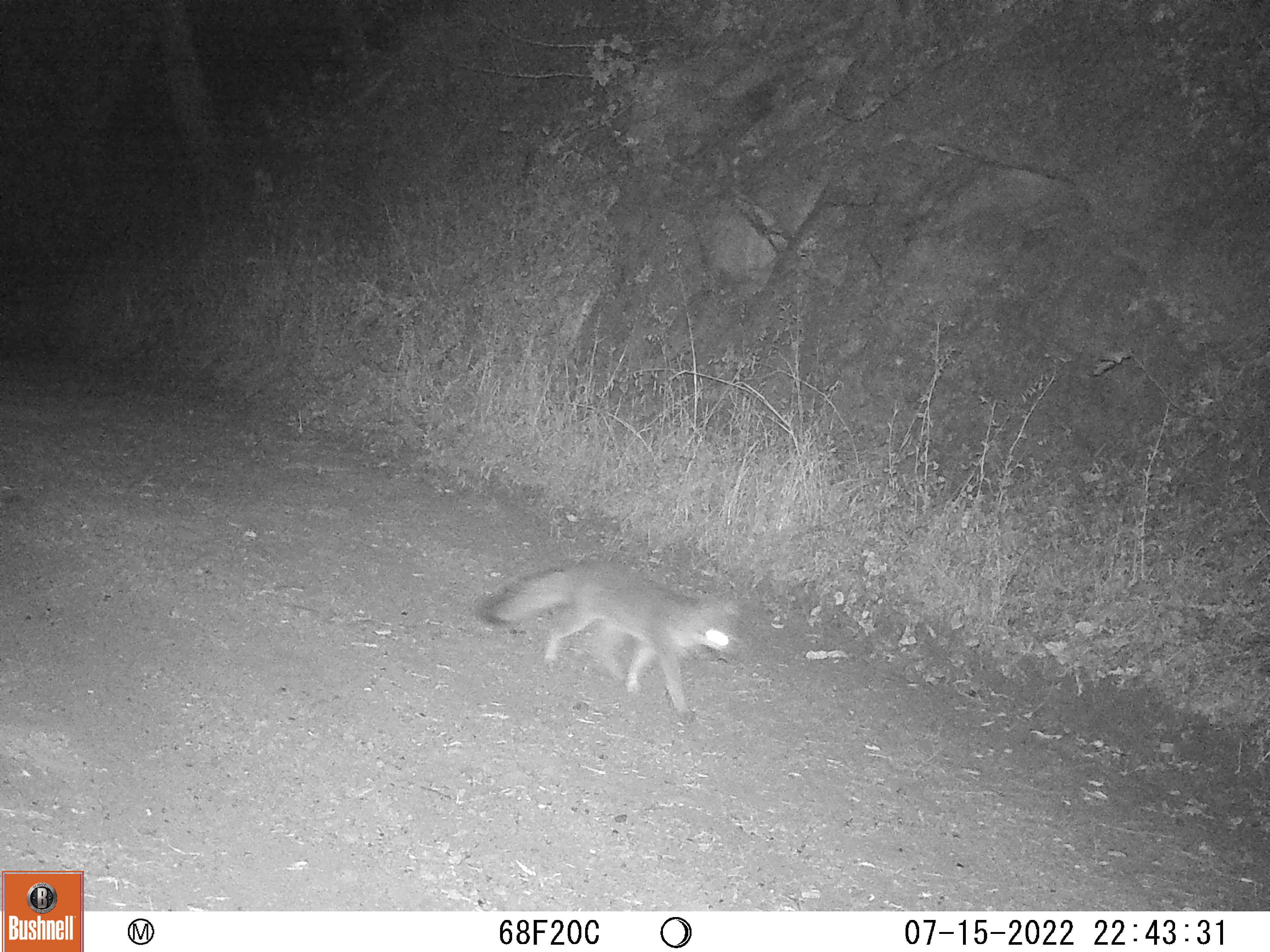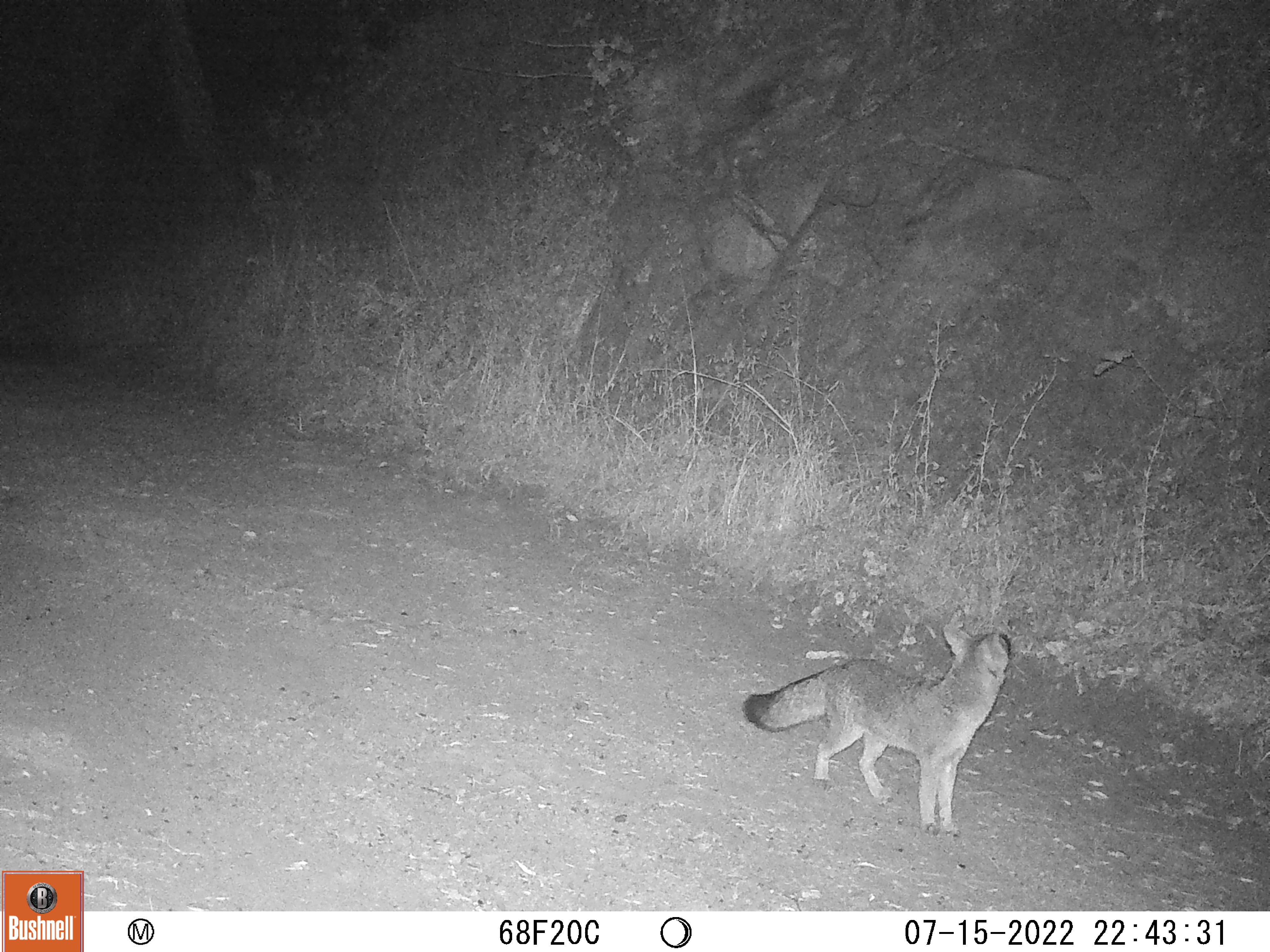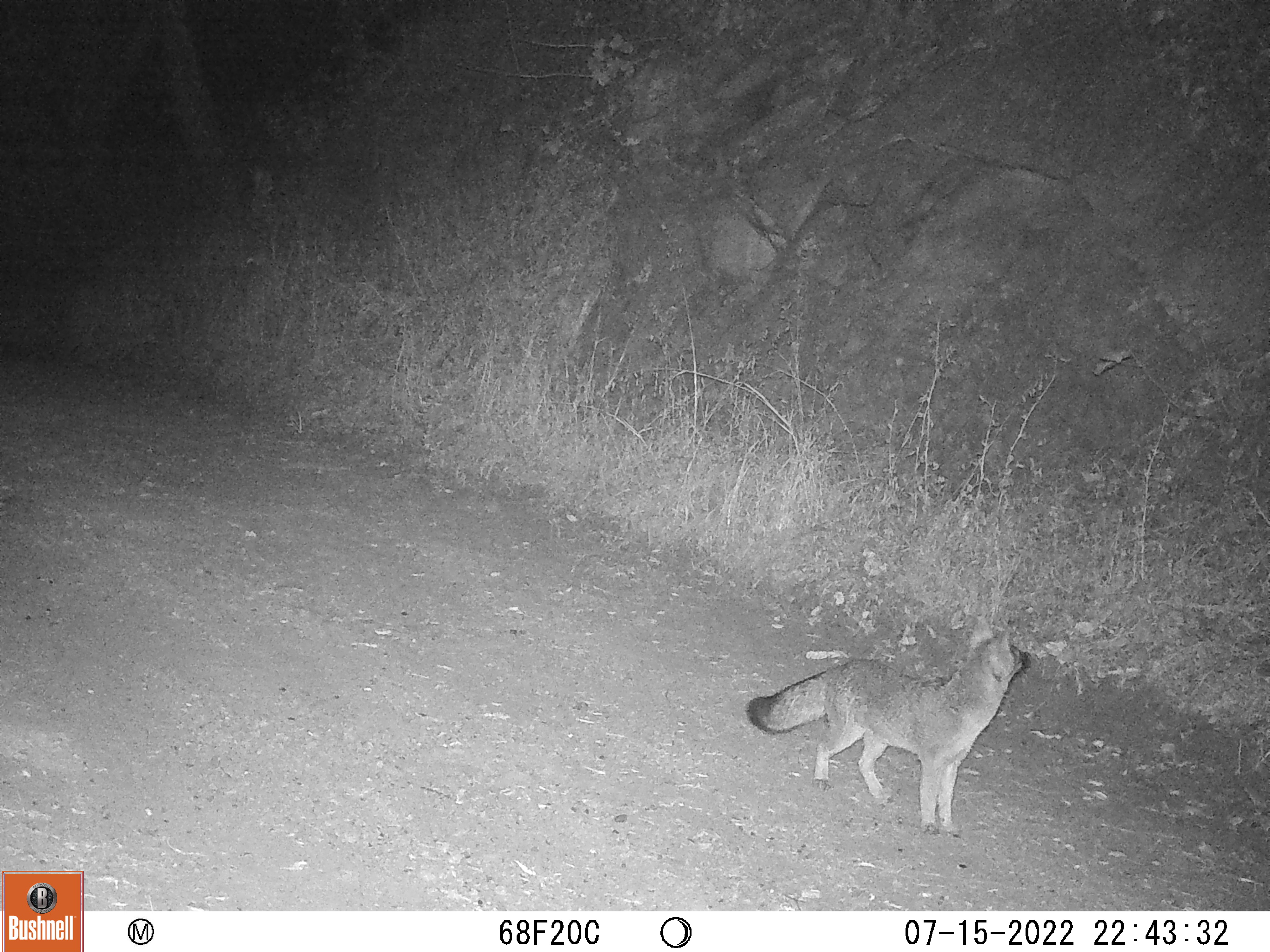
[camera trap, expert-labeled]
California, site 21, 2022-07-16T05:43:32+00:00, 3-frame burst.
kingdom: Animalia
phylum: Chordata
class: Mammalia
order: Carnivora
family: Canidae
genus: Urocyon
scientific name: Urocyon cinereoargenteus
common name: gray fox